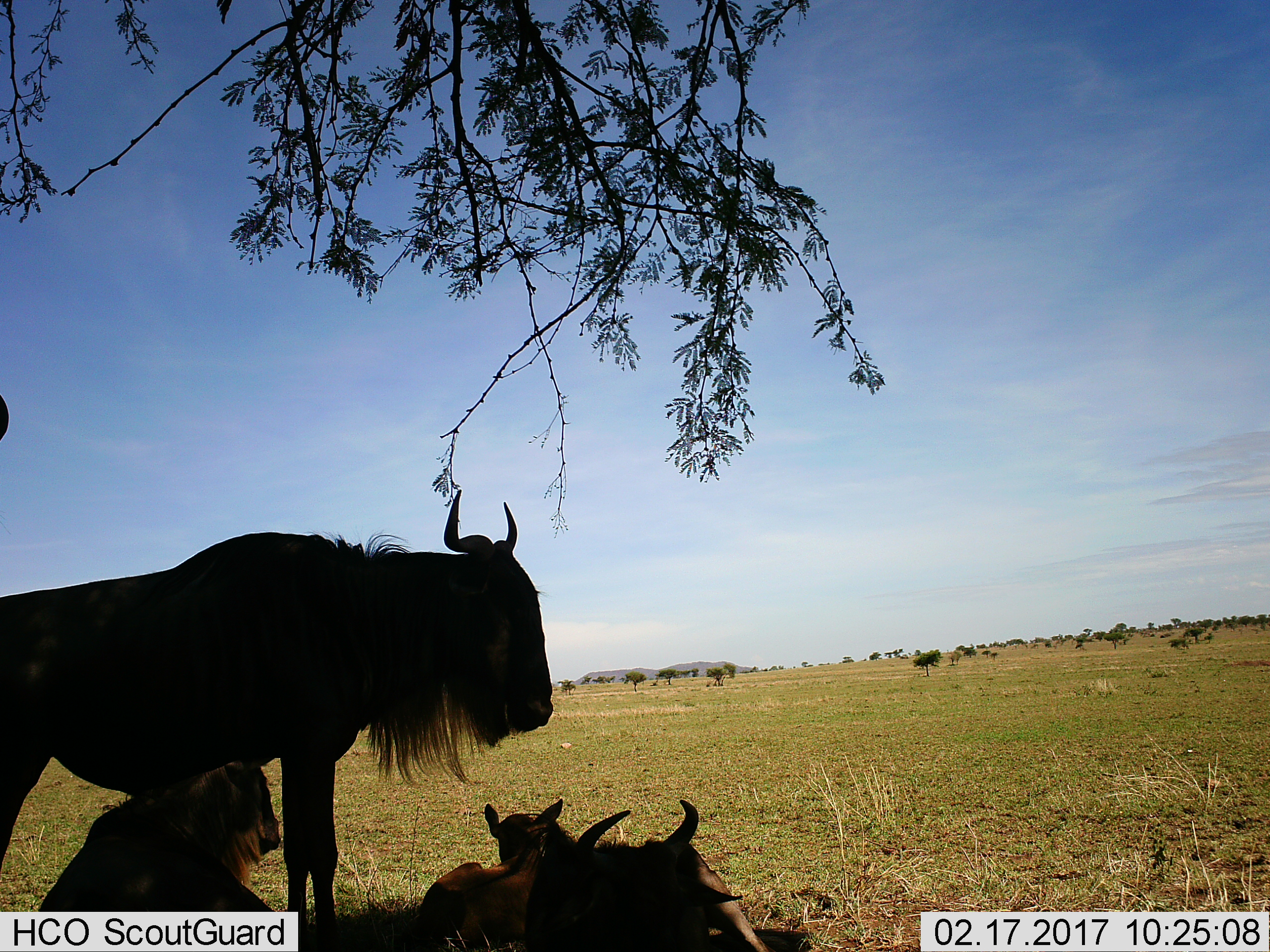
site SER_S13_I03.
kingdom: Animalia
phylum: Chordata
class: Mammalia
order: Artiodactyla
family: Bovidae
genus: Connochaetes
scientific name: Connochaetes taurinus taurinus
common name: blue wildebeest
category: wildebeestblue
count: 4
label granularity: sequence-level